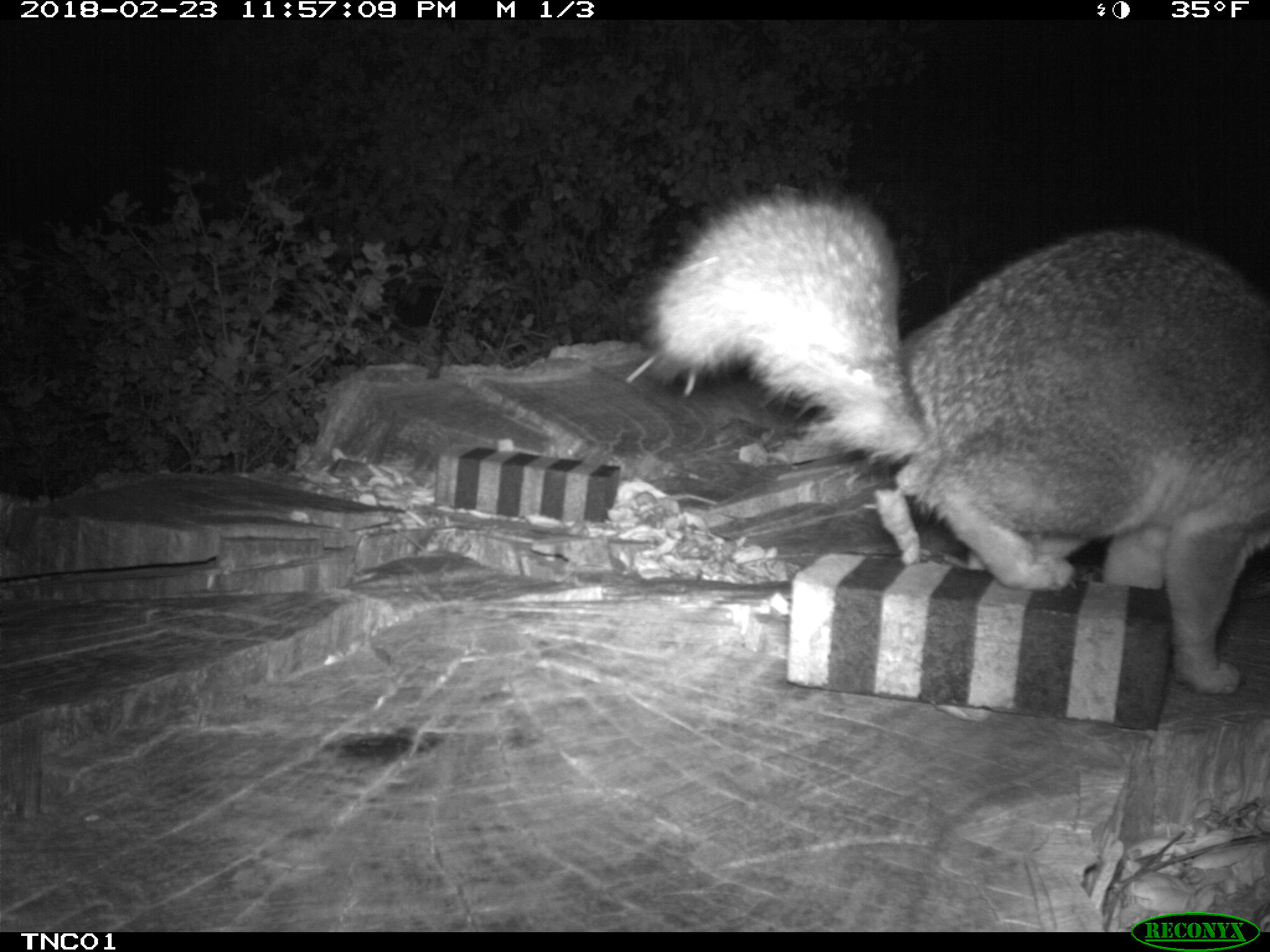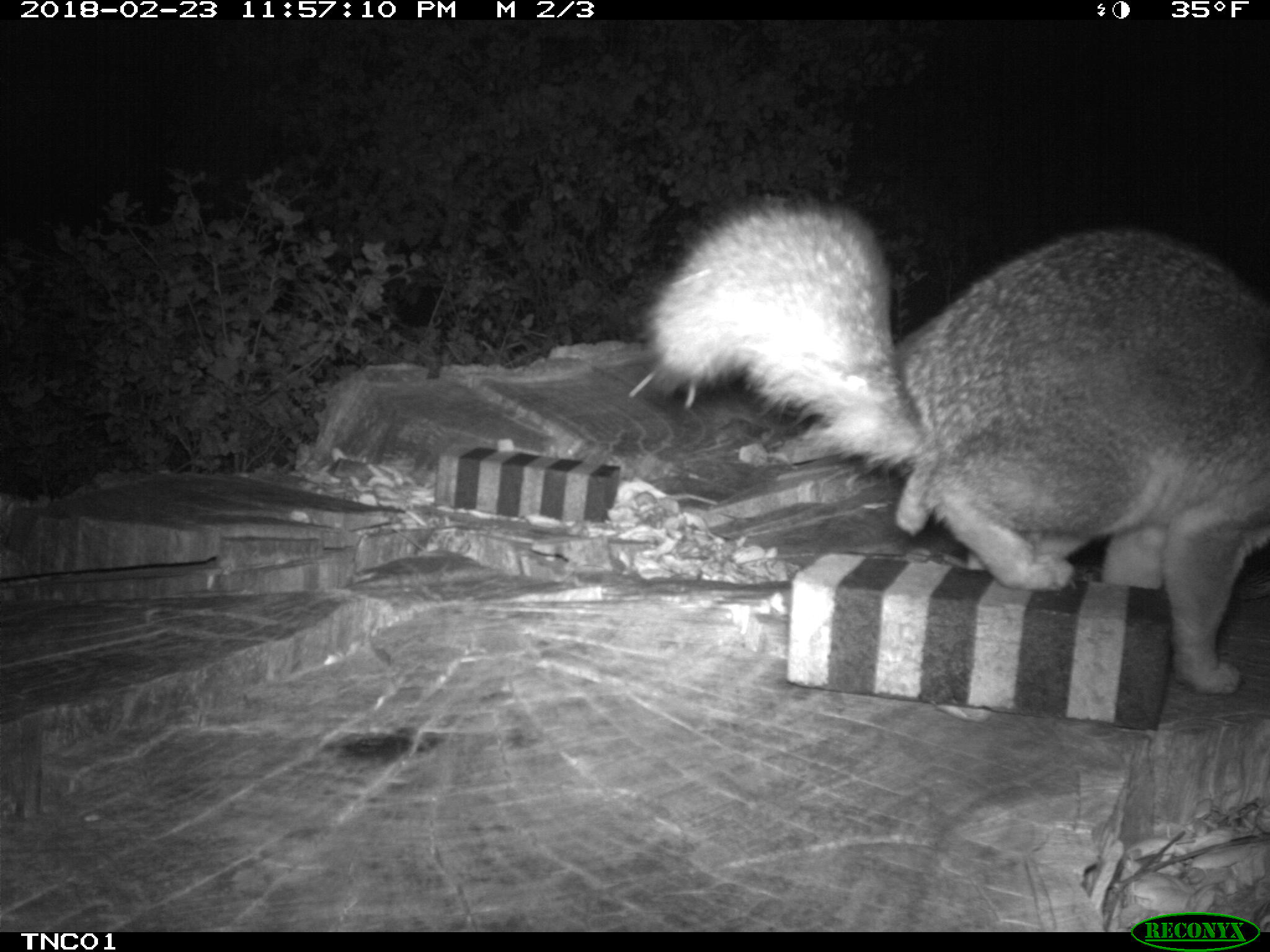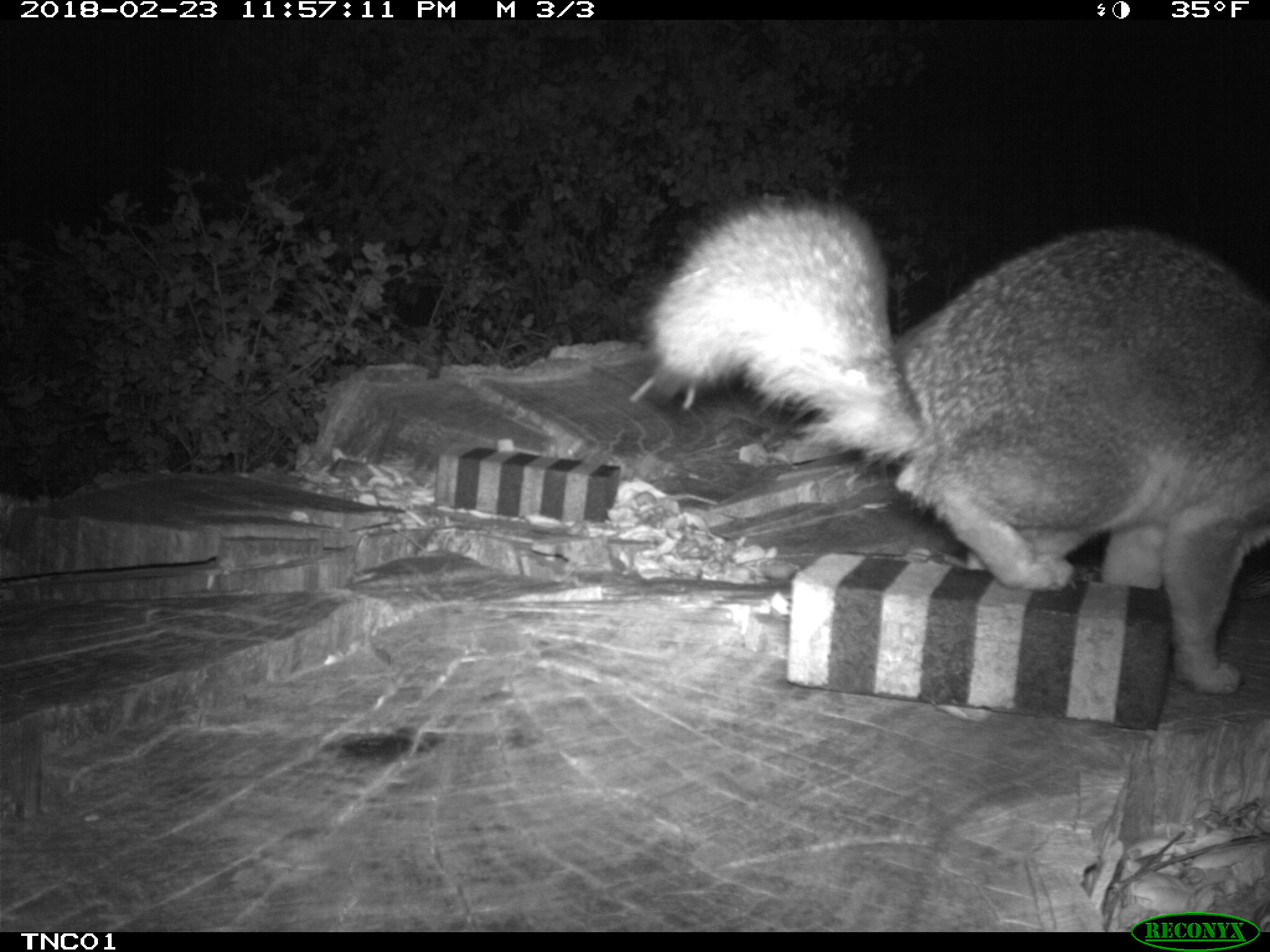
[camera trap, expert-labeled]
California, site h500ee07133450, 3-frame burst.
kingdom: Animalia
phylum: Chordata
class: Mammalia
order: Carnivora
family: Canidae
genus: Urocyon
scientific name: Urocyon littoralis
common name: island fox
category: fox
Fox (island fox) (Urocyon littoralis).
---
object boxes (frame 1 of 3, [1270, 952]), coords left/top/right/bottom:
fox: 637/178/1269/694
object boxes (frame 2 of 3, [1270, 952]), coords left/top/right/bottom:
fox: 636/189/1269/690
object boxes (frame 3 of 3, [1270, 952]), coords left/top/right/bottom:
fox: 628/192/1269/695